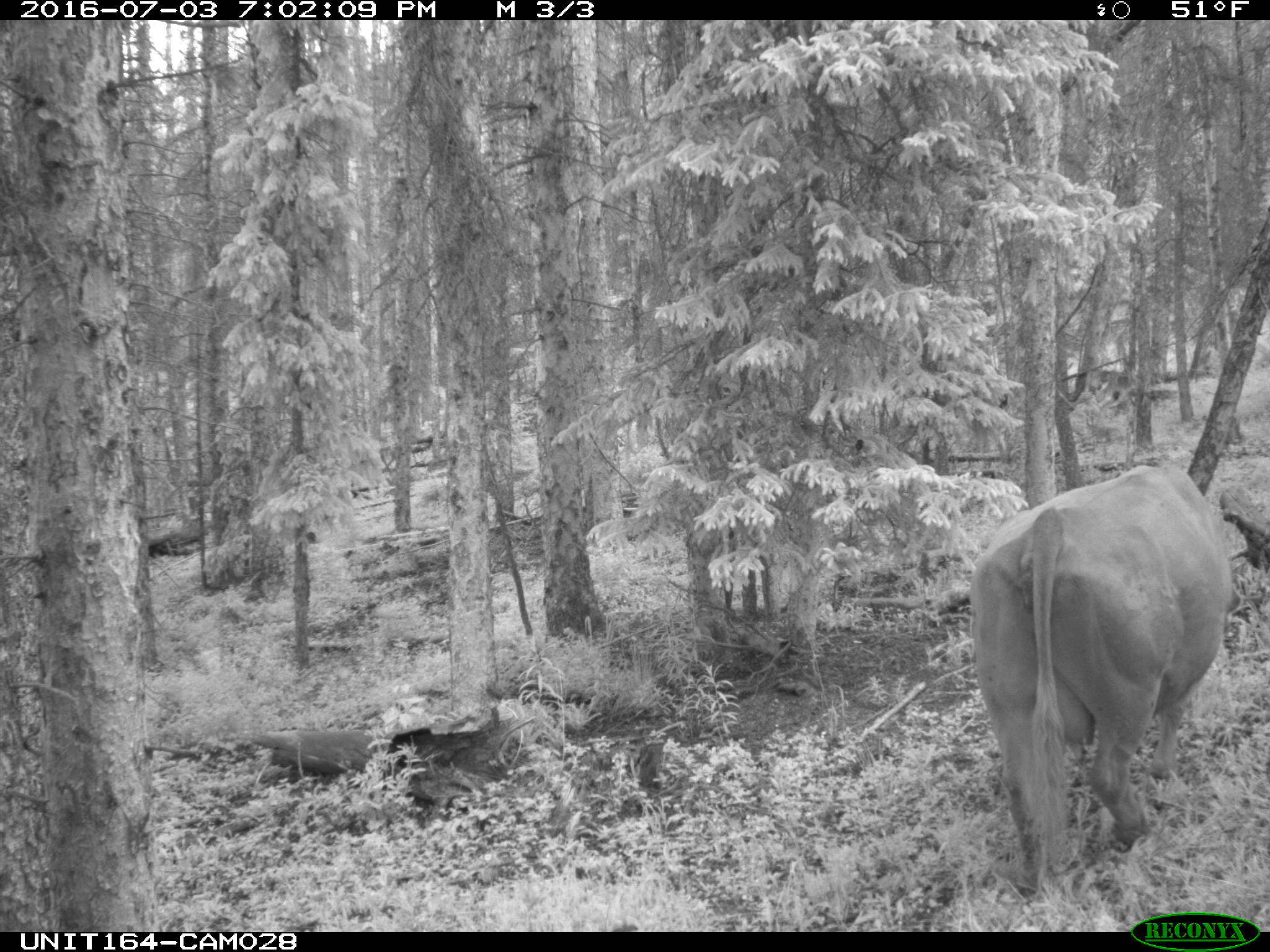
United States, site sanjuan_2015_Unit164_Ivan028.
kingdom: Animalia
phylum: Chordata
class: Mammalia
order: Artiodactyla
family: Bovidae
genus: Bos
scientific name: Bos taurus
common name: domestic cow